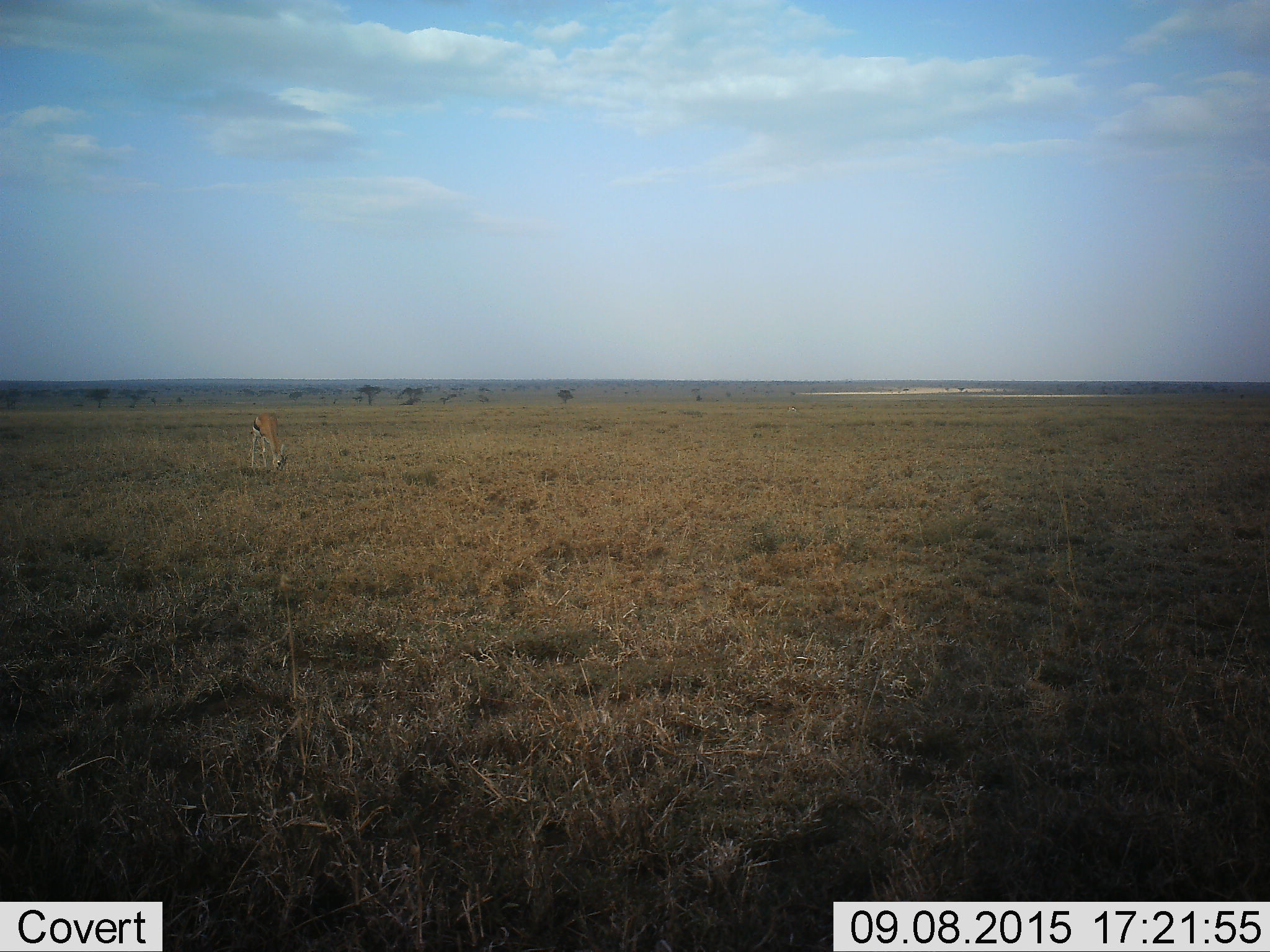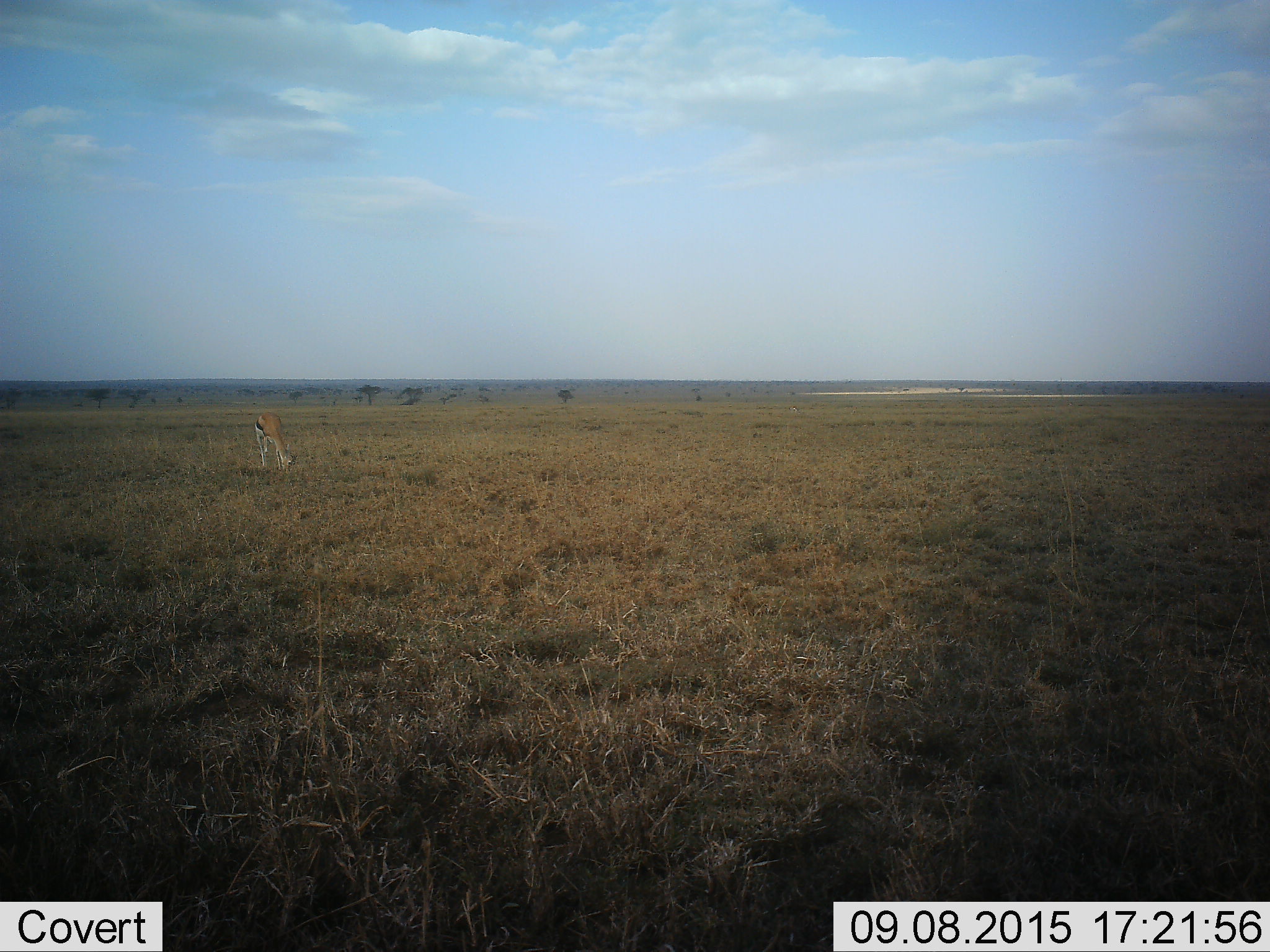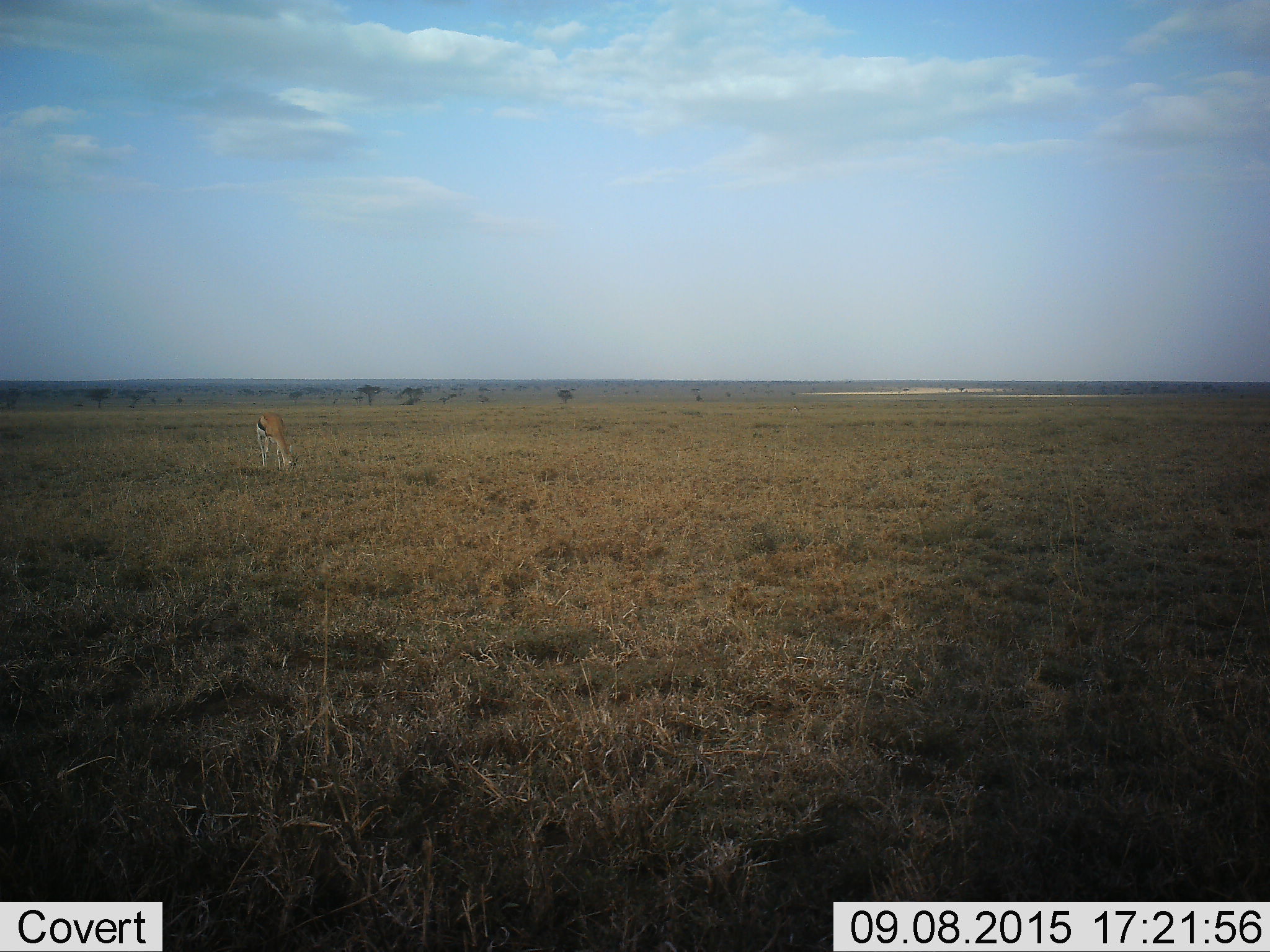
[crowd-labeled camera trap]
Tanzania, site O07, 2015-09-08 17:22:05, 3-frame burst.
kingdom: Animalia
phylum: Chordata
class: Mammalia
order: Artiodactyla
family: Bovidae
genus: Eudorcas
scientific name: Eudorcas thomsonii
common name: thomson's gazelle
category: gazellethomsons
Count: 1.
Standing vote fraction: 14%.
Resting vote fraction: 0%.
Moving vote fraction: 0%.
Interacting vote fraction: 0%.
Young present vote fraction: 0%.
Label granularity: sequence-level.